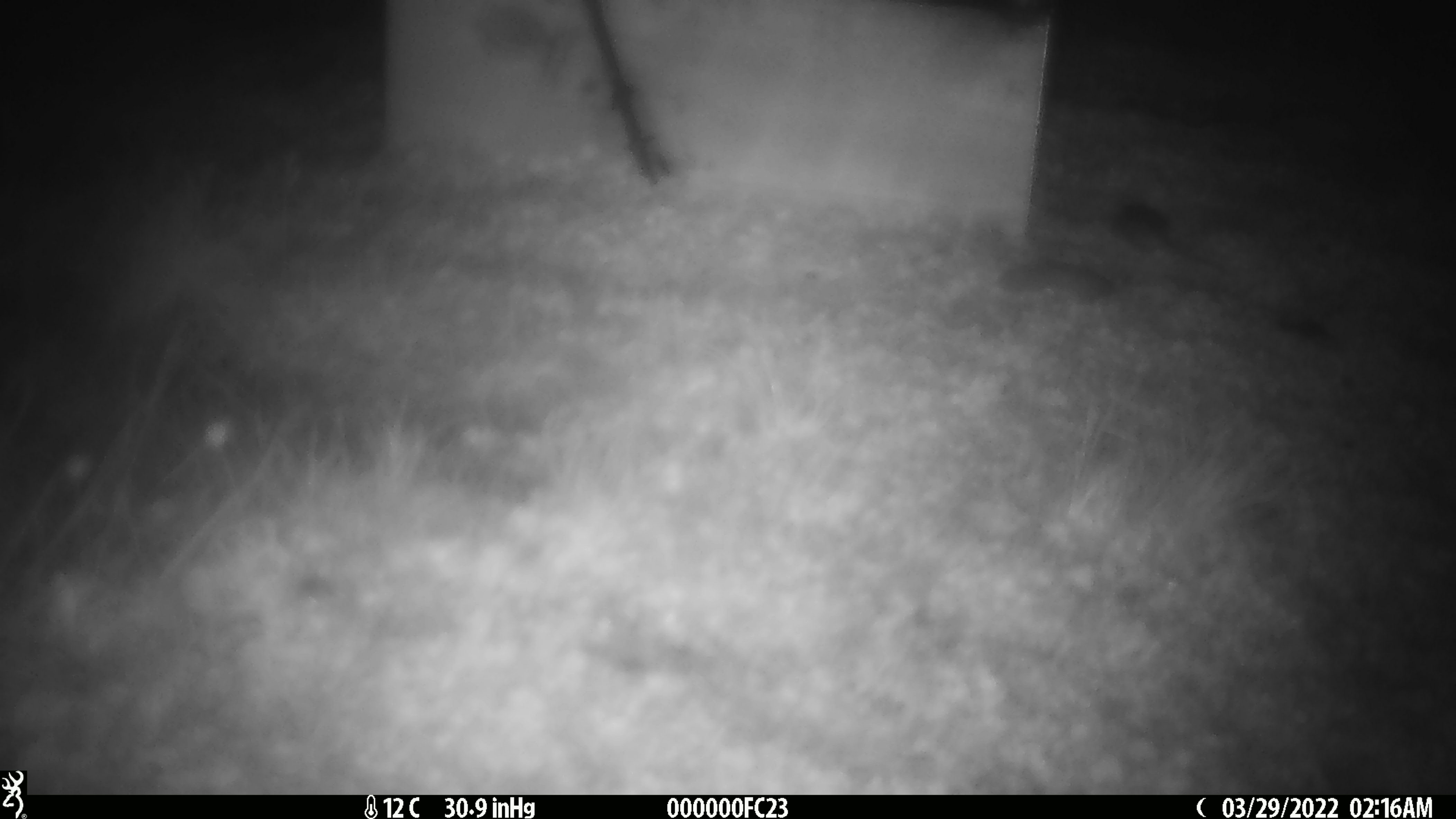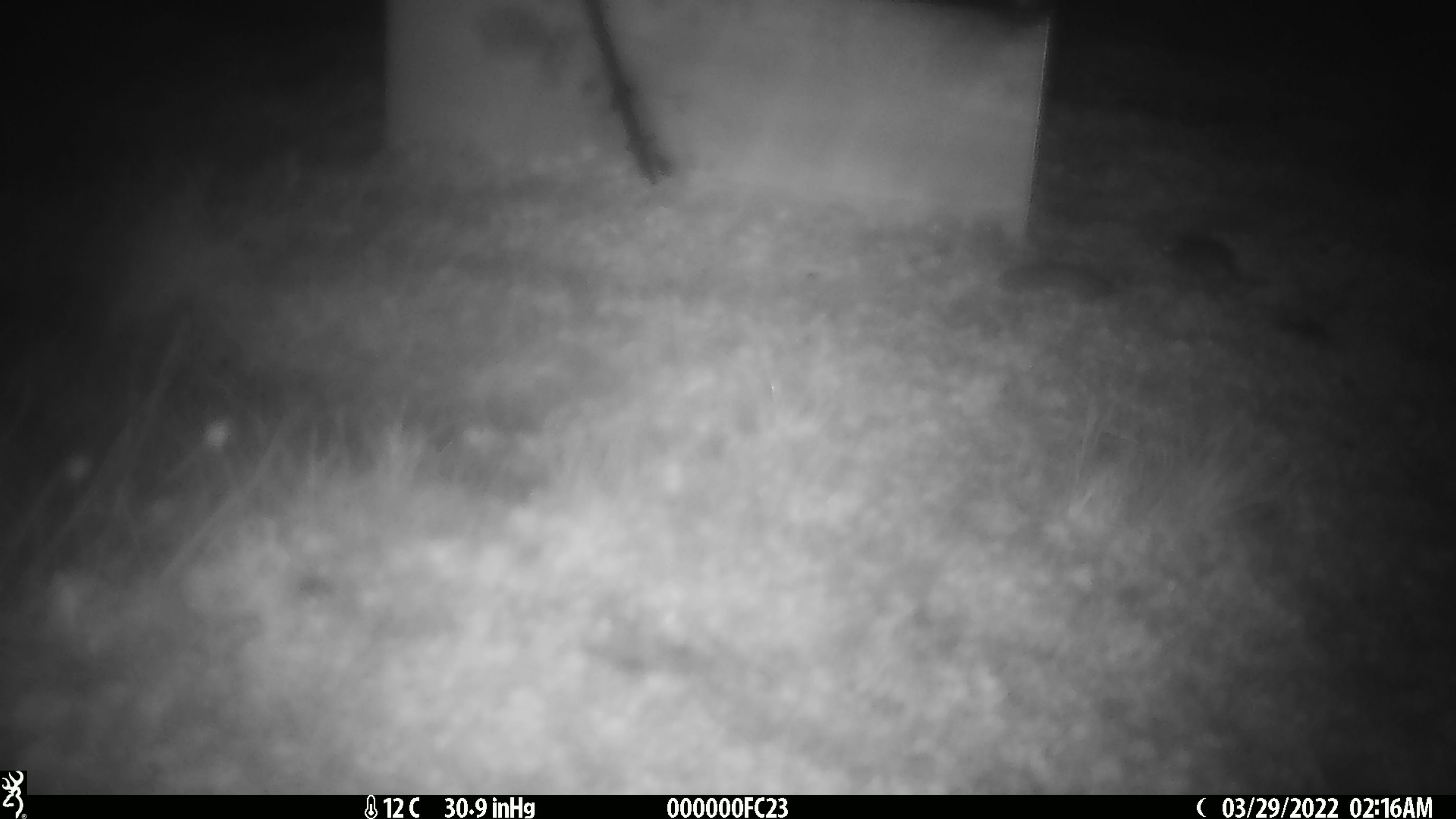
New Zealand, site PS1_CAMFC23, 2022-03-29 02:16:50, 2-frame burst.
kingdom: Animalia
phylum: Chordata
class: Mammalia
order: Rodentia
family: Muridae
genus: Mus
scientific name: Mus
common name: mouse